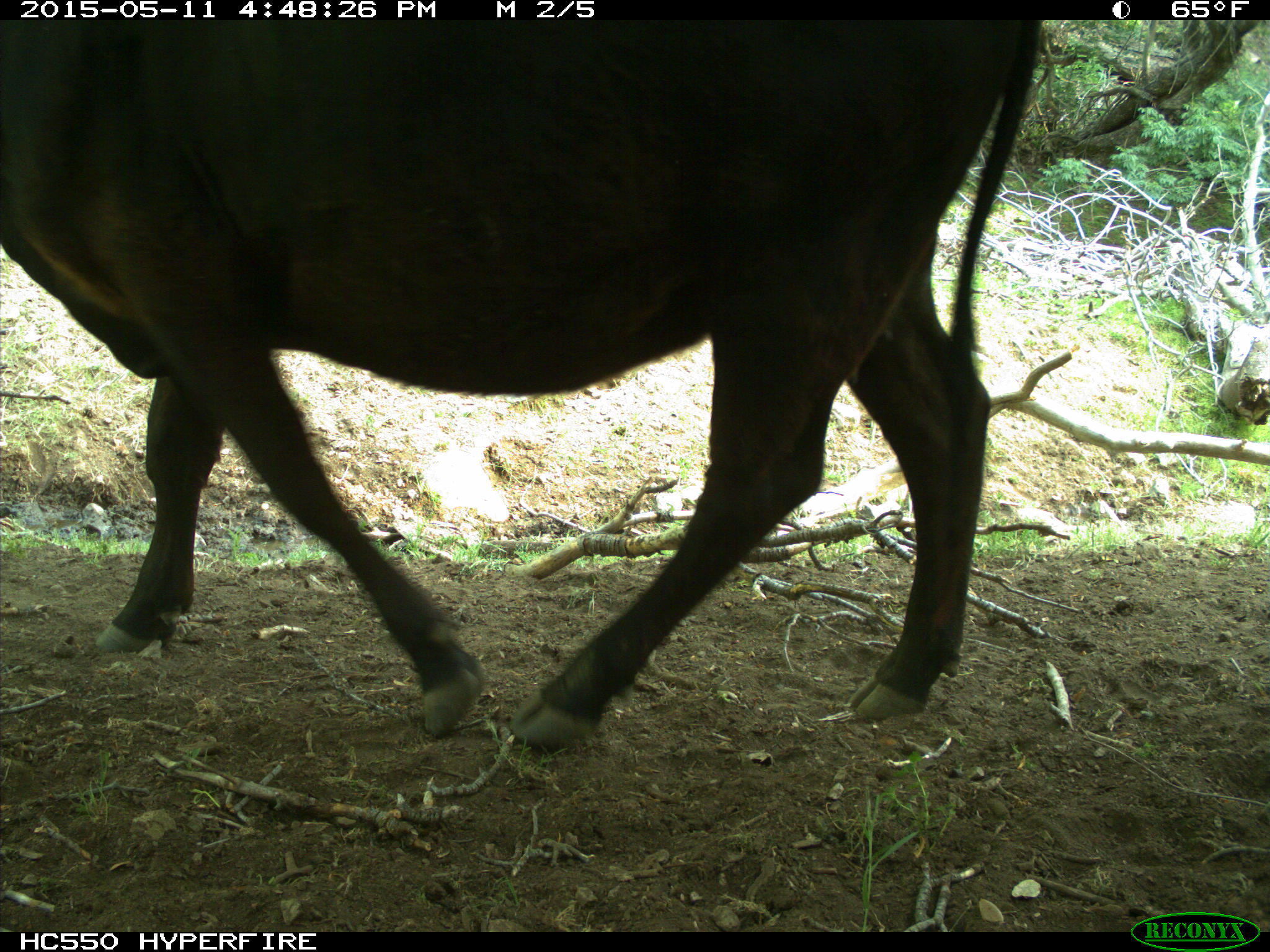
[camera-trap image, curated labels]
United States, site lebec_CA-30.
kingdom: Animalia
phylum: Chordata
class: Mammalia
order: Artiodactyla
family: Bovidae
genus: Bos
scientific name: Bos taurus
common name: domestic cow